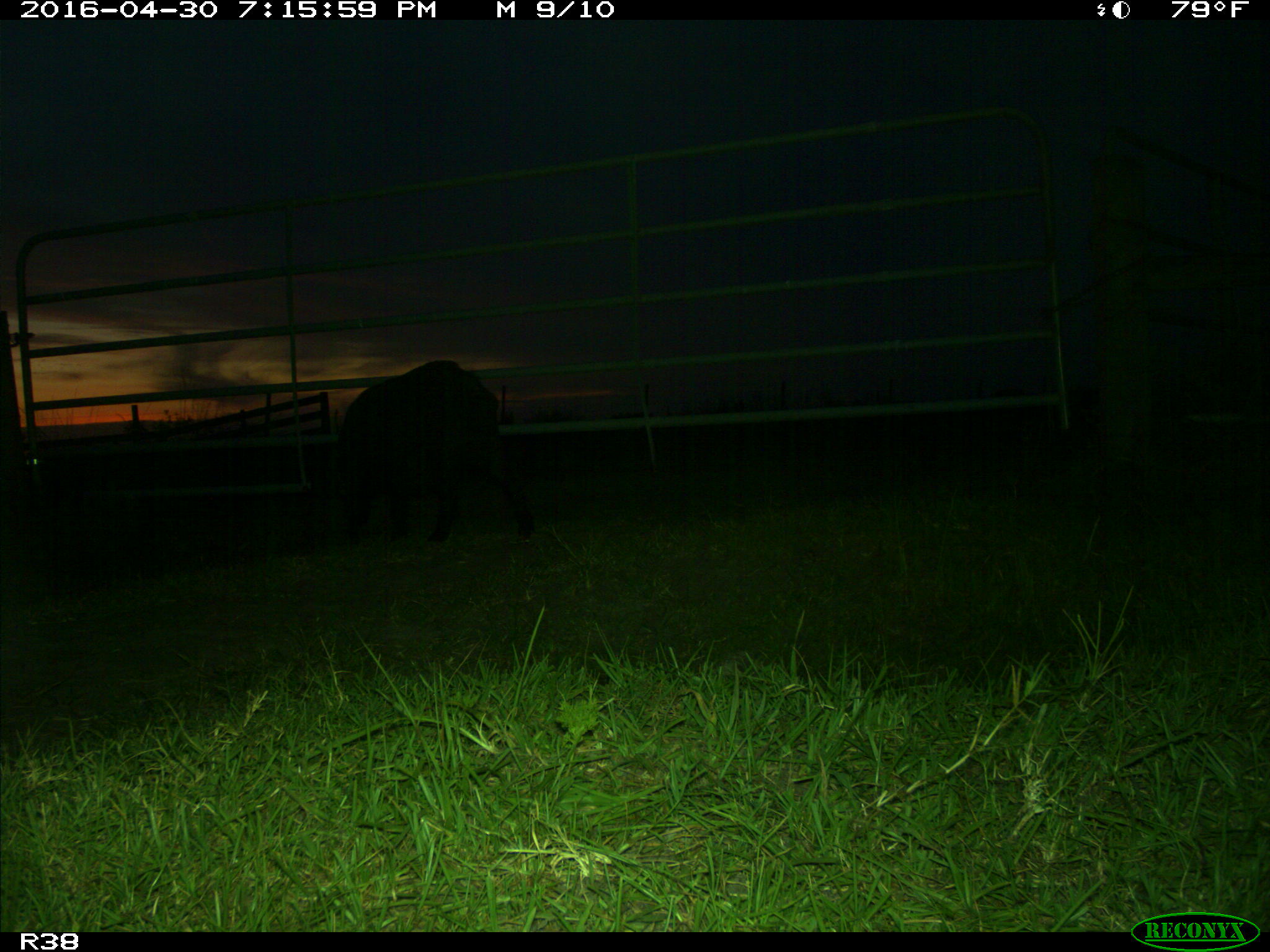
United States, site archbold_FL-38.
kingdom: Animalia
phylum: Chordata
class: Mammalia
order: Artiodactyla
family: Suidae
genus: Sus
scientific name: Sus scrofa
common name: wild boar